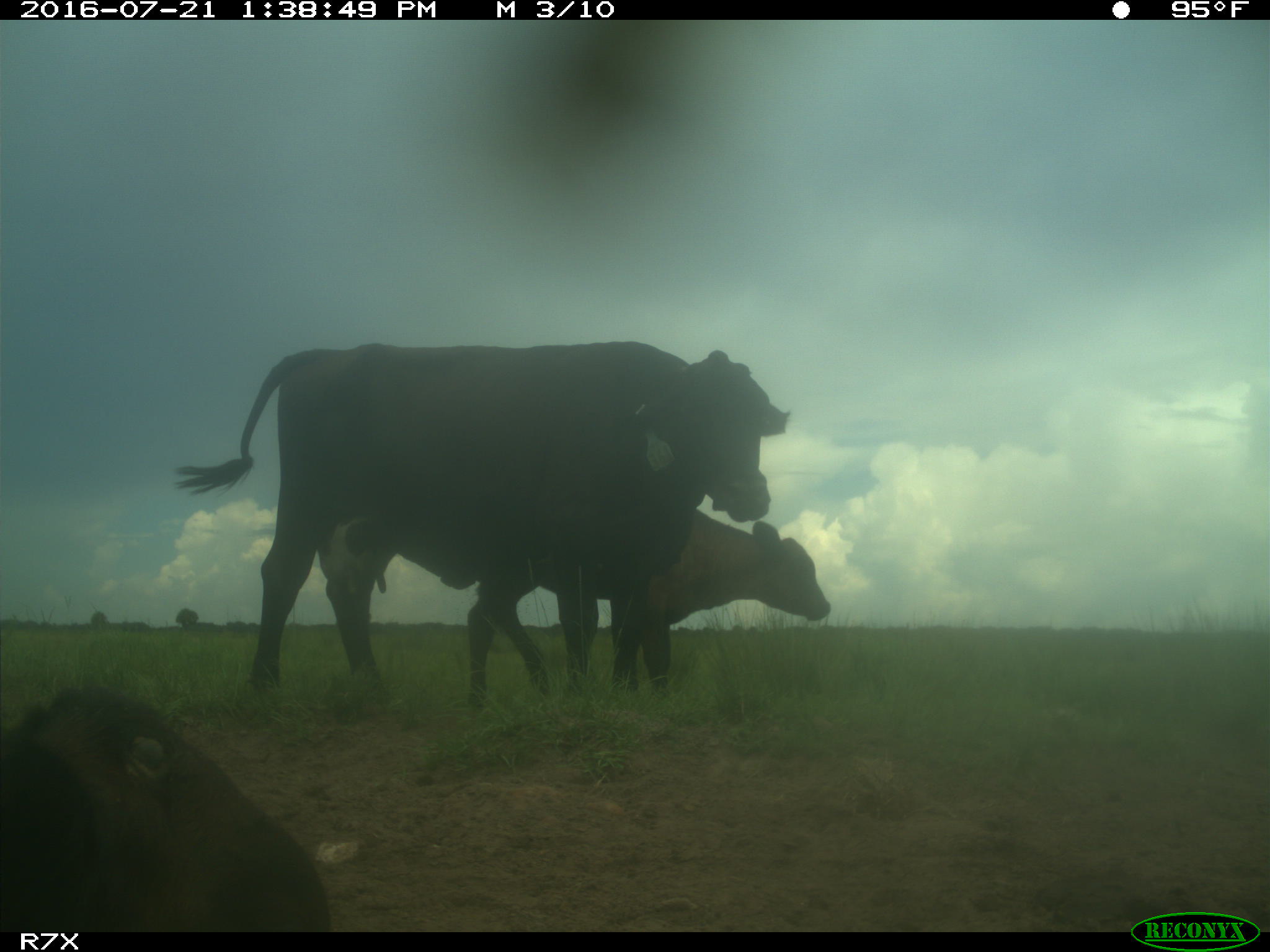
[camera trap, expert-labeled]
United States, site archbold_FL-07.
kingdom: Animalia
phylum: Chordata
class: Mammalia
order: Artiodactyla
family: Bovidae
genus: Bos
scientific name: Bos taurus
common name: domestic cow